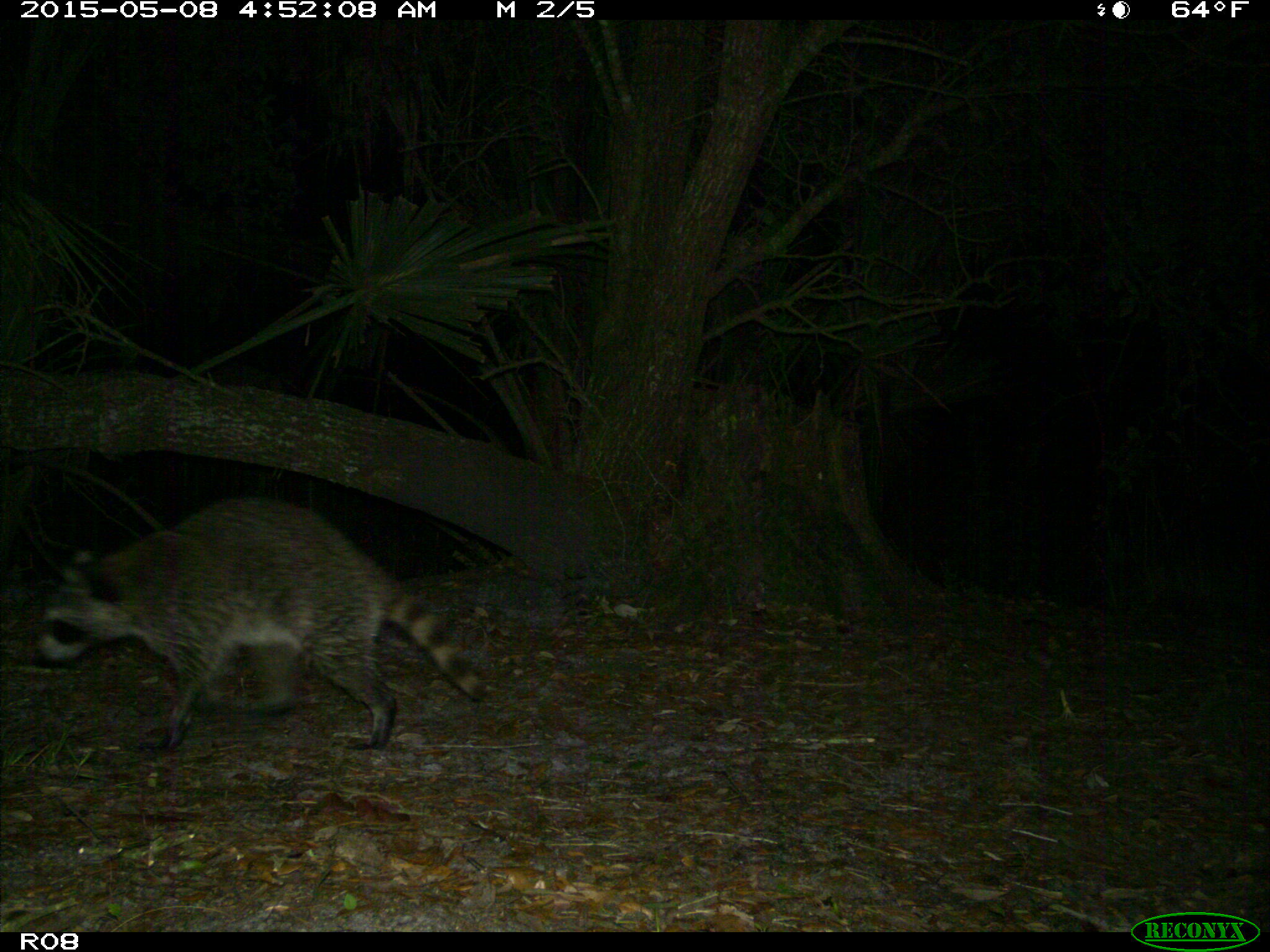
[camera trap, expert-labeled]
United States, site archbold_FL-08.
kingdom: Animalia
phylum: Chordata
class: Mammalia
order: Carnivora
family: Procyonidae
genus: Procyon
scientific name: Procyon lotor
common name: common raccoon